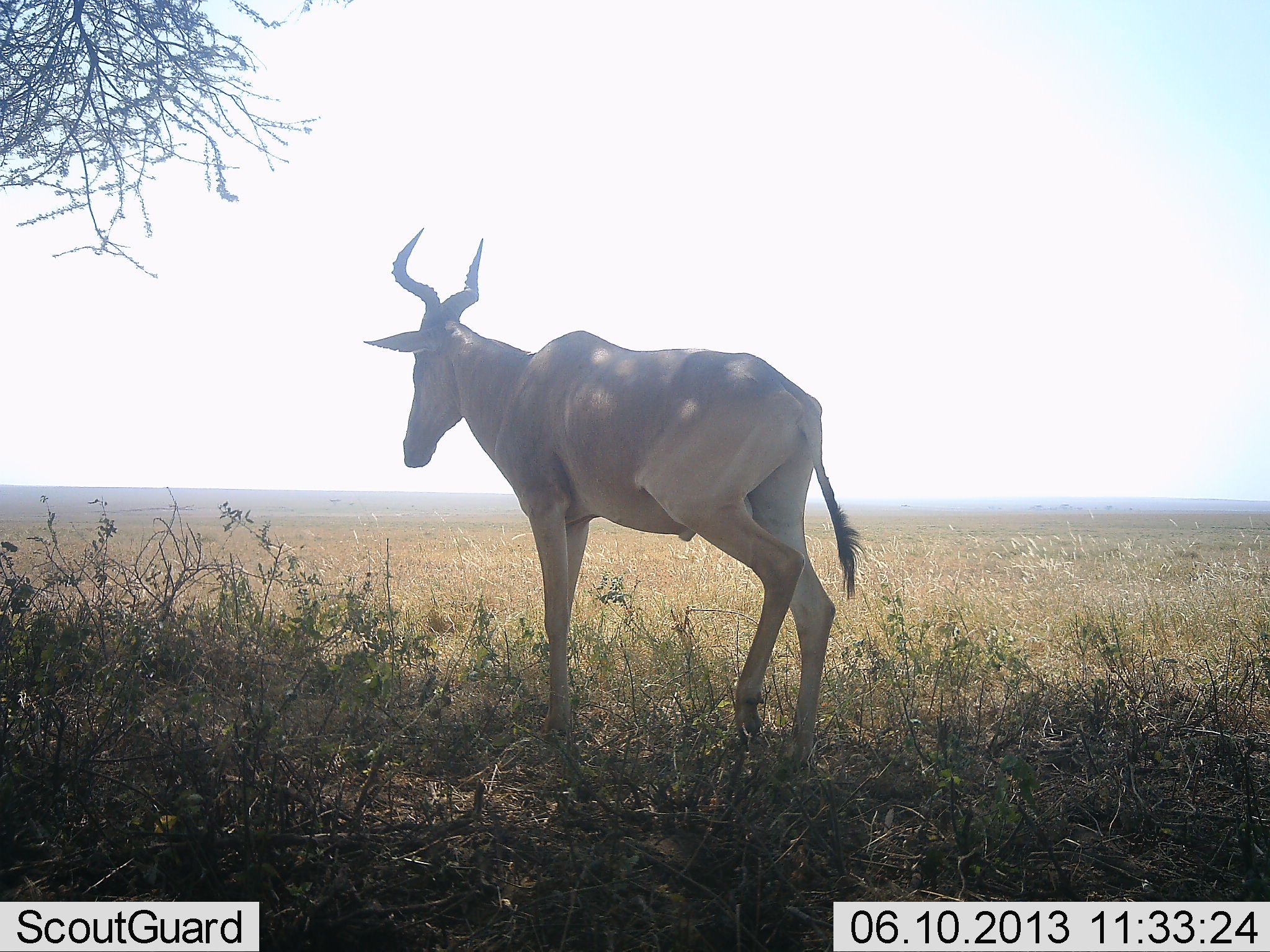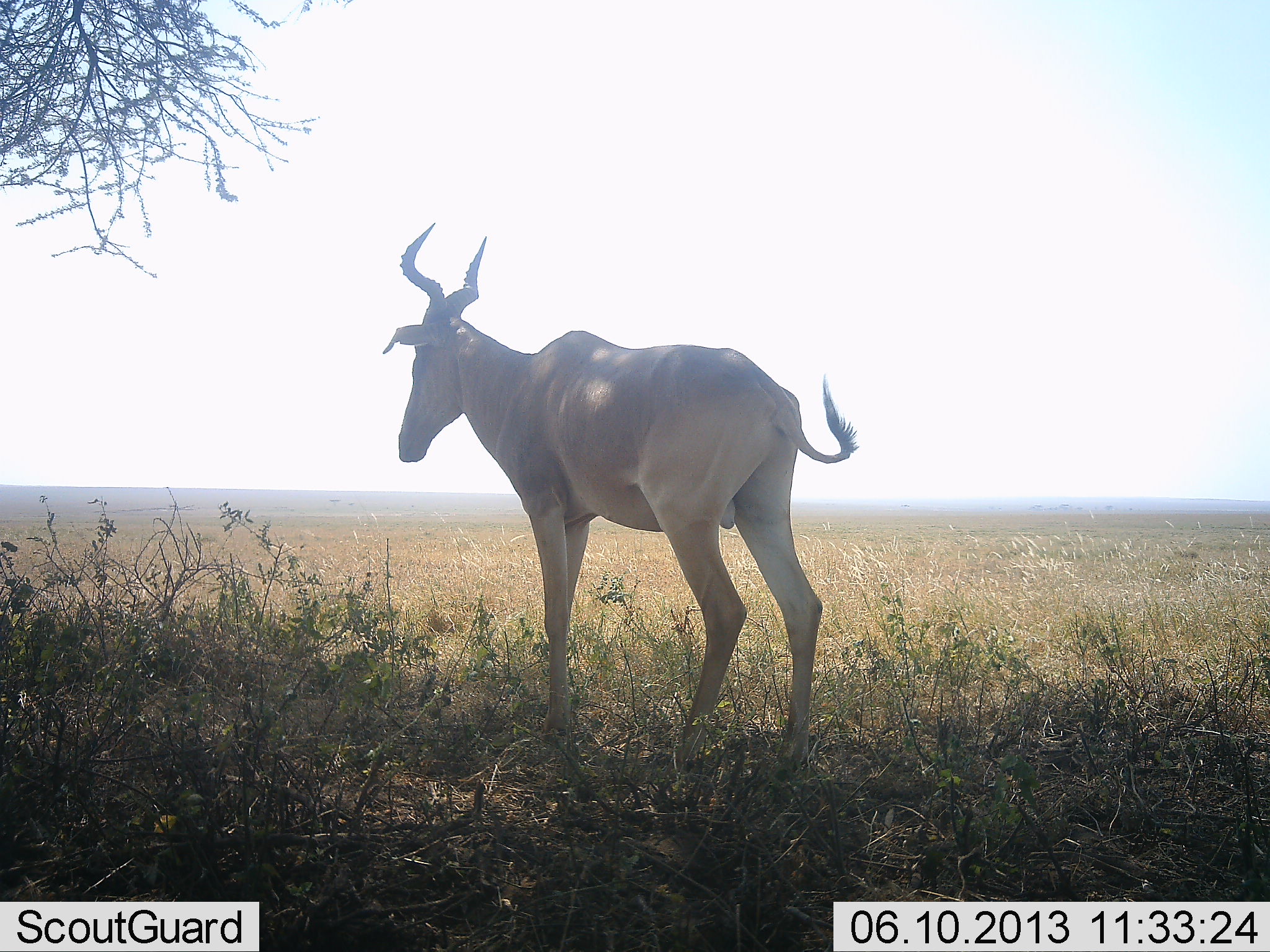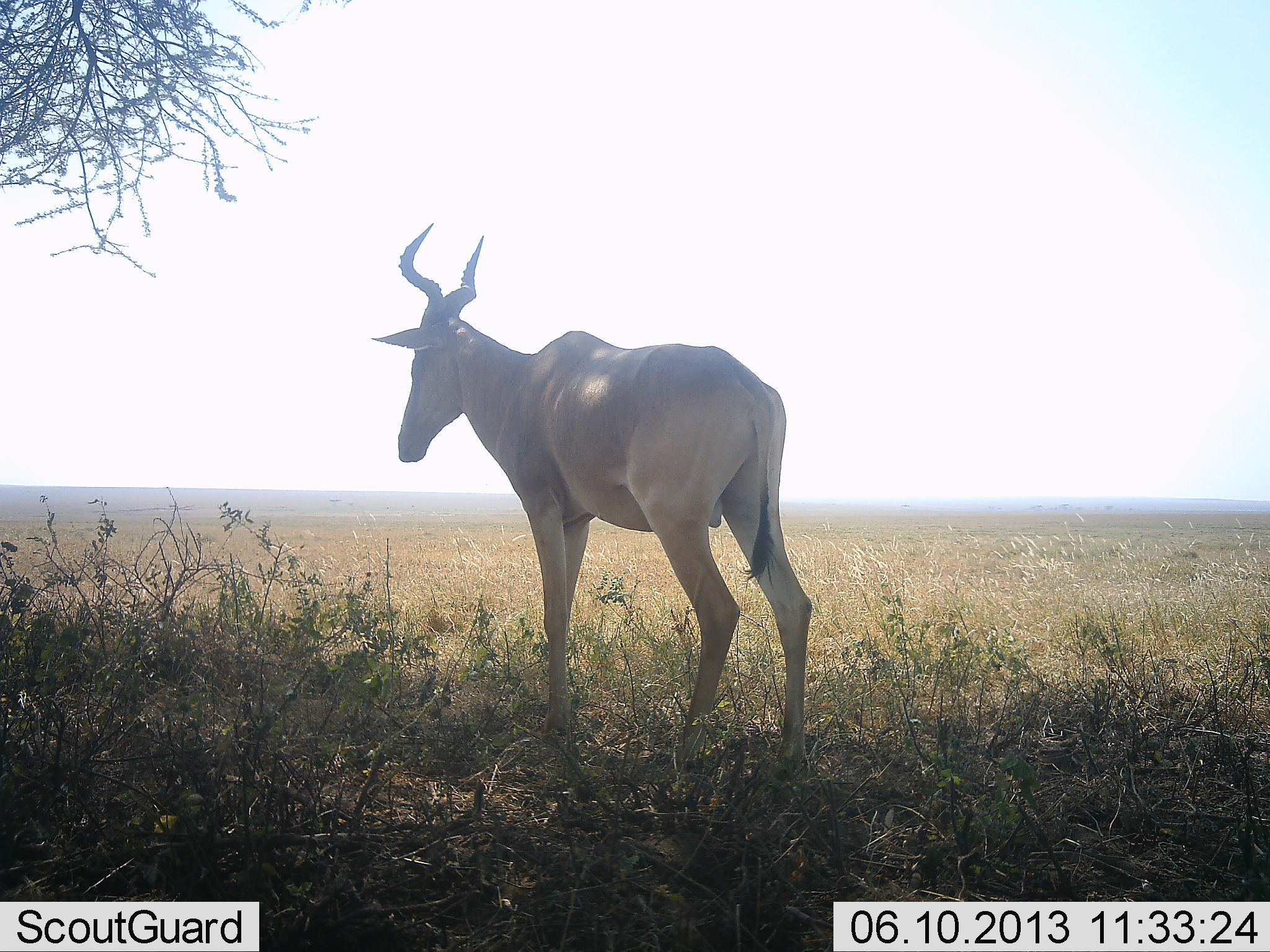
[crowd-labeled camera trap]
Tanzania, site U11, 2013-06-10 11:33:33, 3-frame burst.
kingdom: Animalia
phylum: Chordata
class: Mammalia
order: Artiodactyla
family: Bovidae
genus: Alcelaphus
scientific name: Alcelaphus buselaphus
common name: hartebeest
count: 1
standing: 93%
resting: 0%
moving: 7%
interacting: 0%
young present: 0%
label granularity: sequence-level